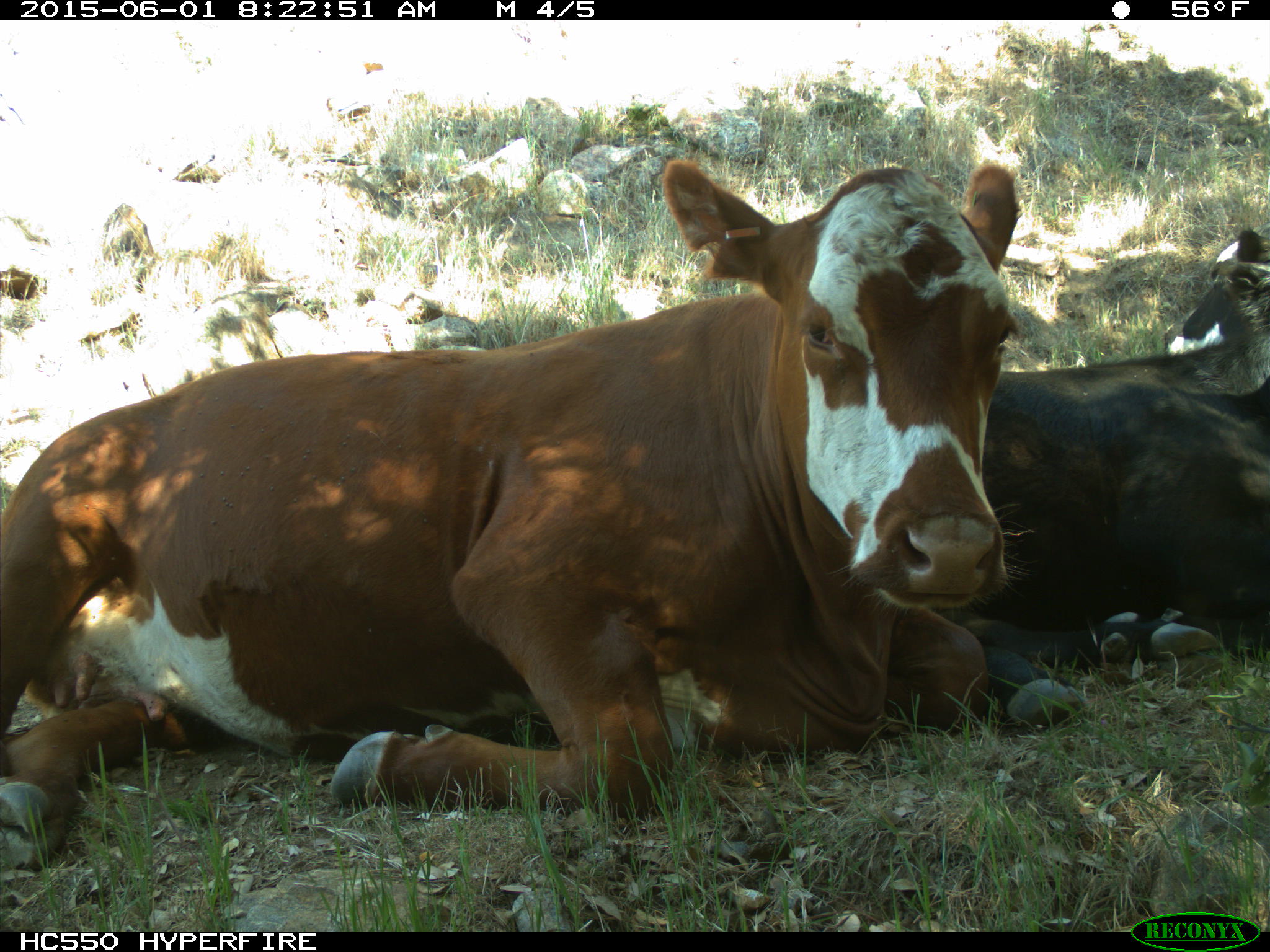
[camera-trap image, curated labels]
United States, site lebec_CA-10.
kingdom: Animalia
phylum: Chordata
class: Mammalia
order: Artiodactyla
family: Bovidae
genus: Bos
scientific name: Bos taurus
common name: domestic cow